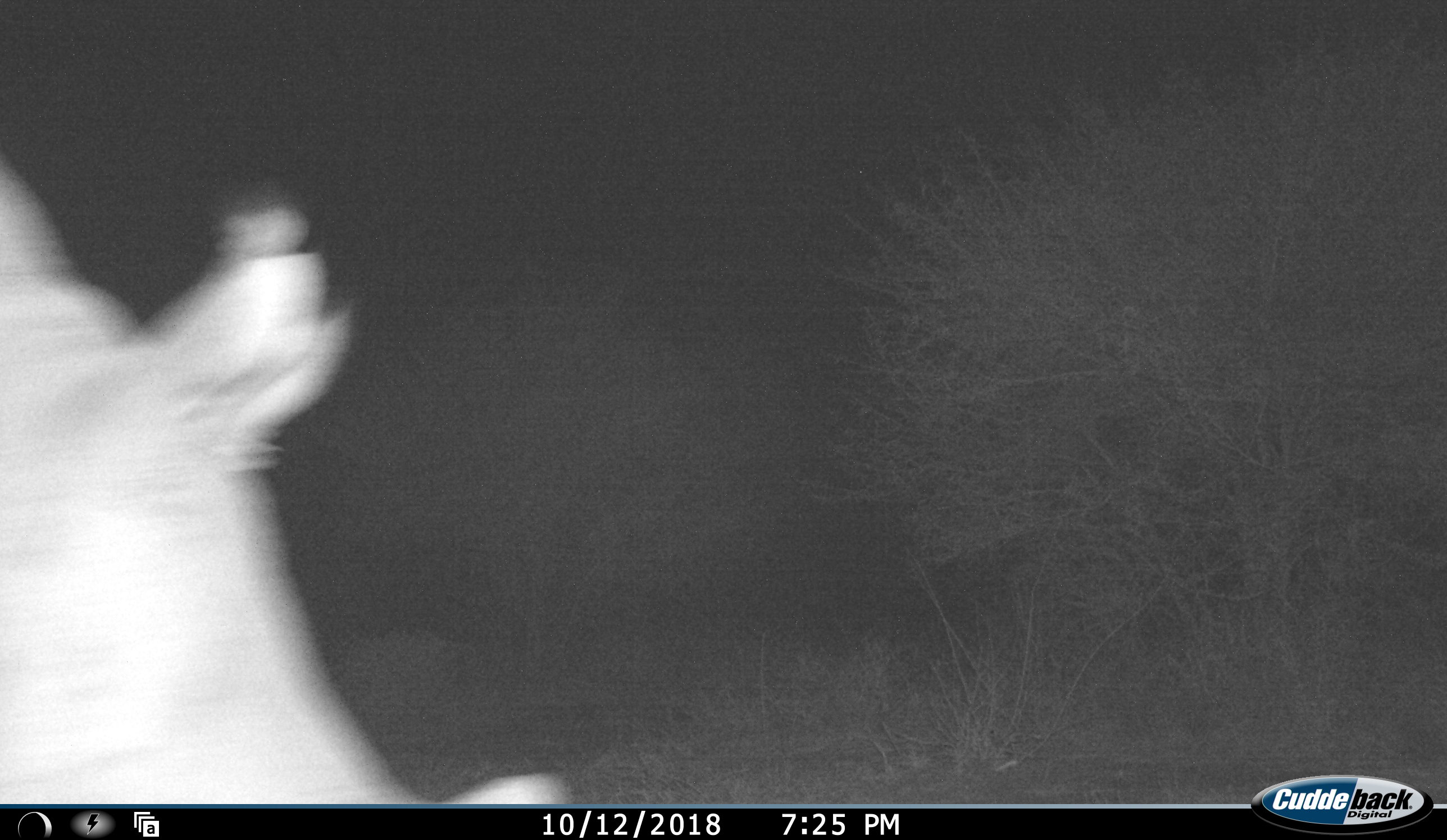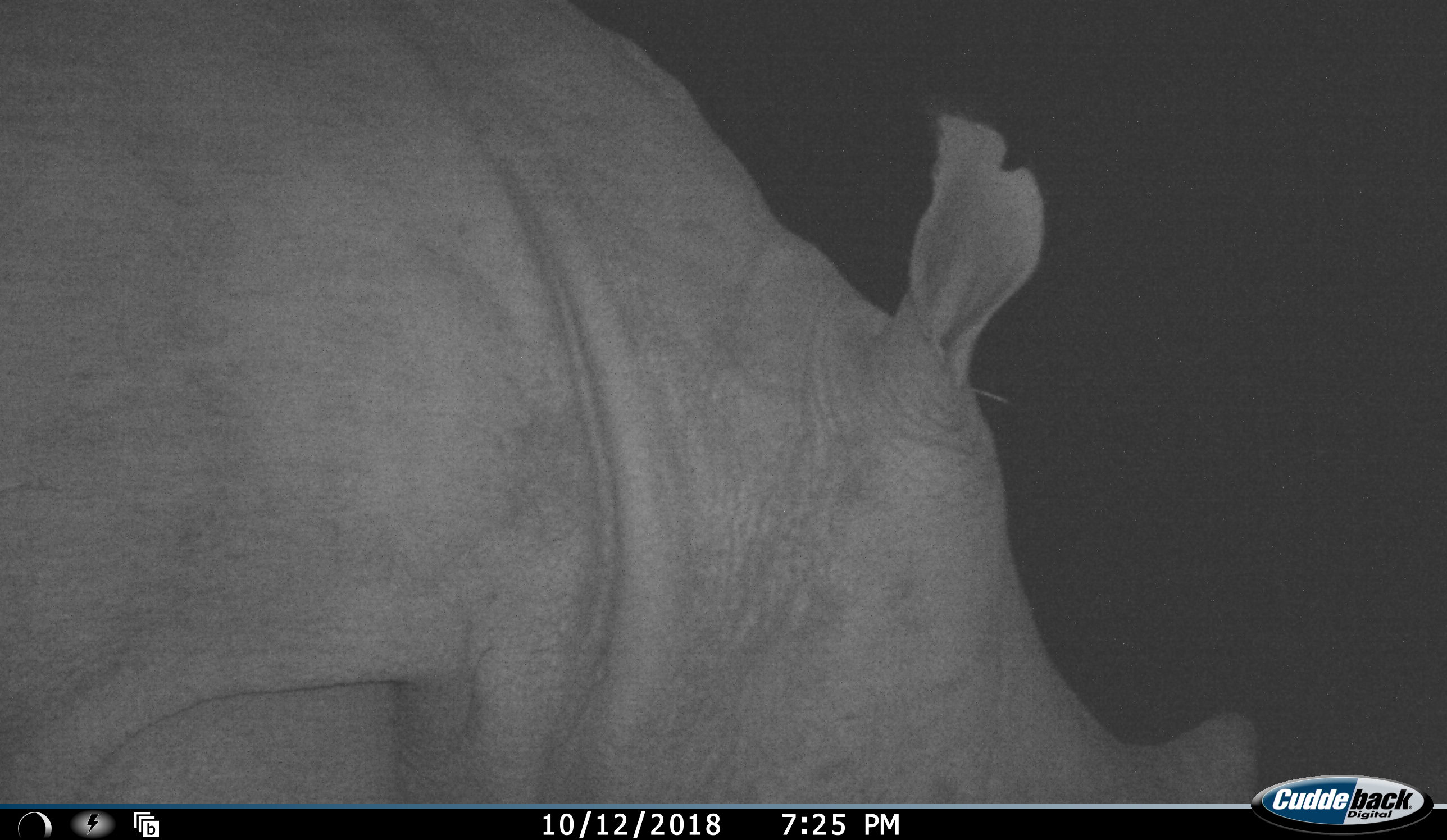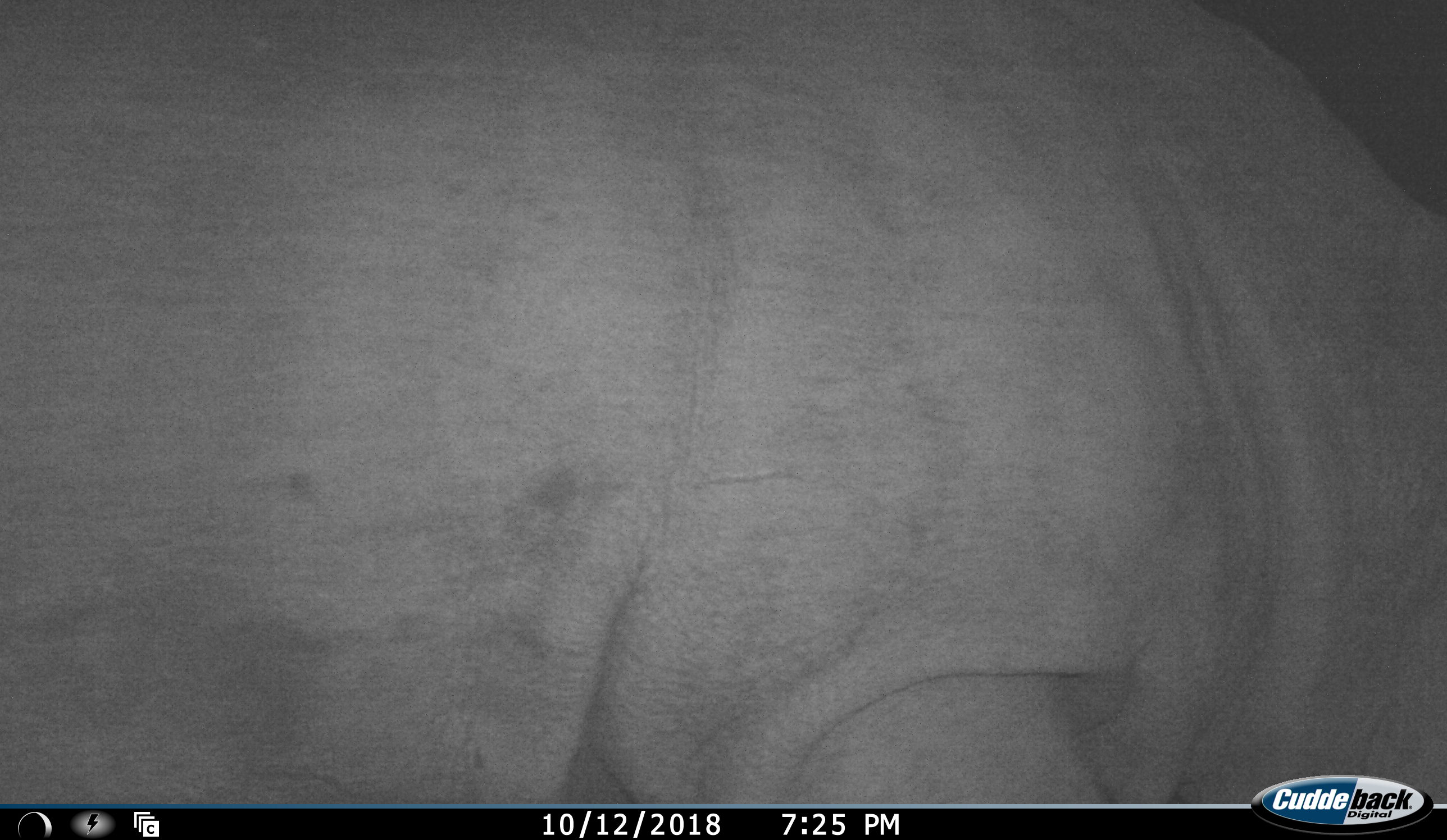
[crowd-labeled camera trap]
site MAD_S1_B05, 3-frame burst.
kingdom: Animalia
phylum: Chordata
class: Mammalia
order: Perissodactyla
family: Rhinocerotidae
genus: Ceratotherium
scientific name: Ceratotherium simum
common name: white rhinoceros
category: rhinoceroswhite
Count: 1.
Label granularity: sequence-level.